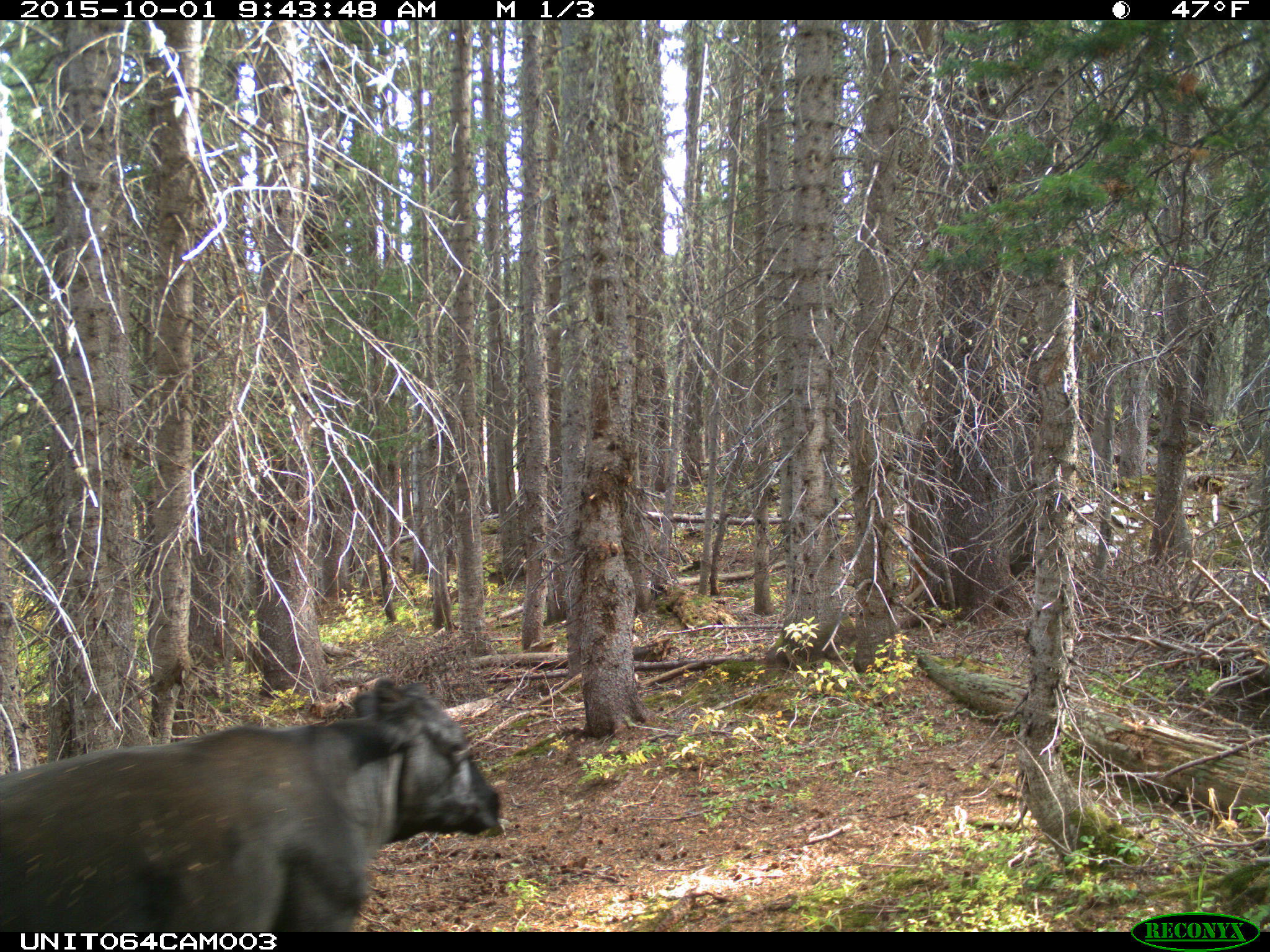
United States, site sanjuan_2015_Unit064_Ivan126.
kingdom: Animalia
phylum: Chordata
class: Mammalia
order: Artiodactyla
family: Bovidae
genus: Bos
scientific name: Bos taurus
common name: domestic cow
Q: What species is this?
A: Bos taurus (domestic cow).